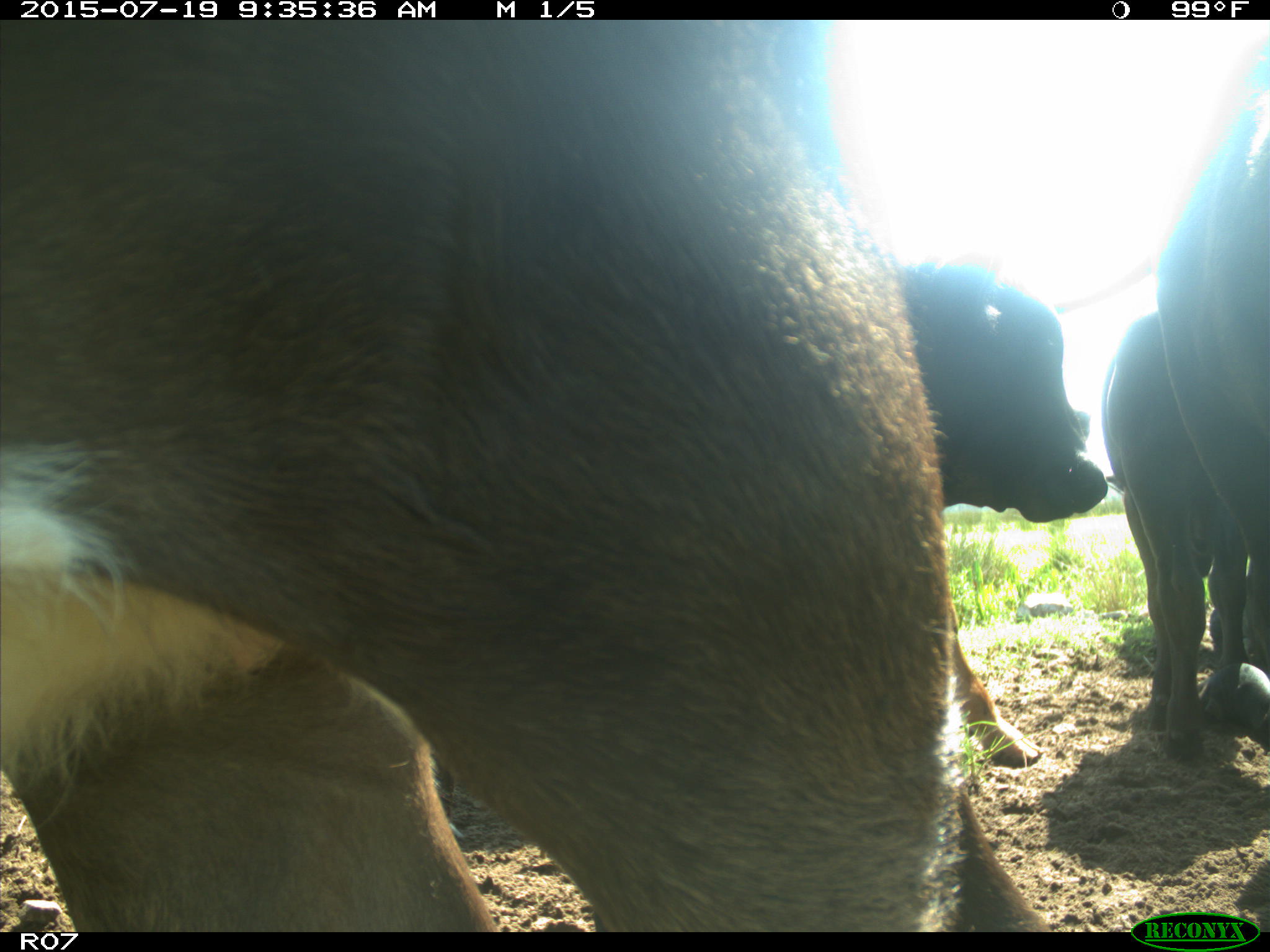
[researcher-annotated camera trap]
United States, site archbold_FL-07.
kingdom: Animalia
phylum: Chordata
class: Mammalia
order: Artiodactyla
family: Bovidae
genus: Bos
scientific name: Bos taurus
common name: domestic cow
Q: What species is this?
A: Bos taurus (domestic cow).